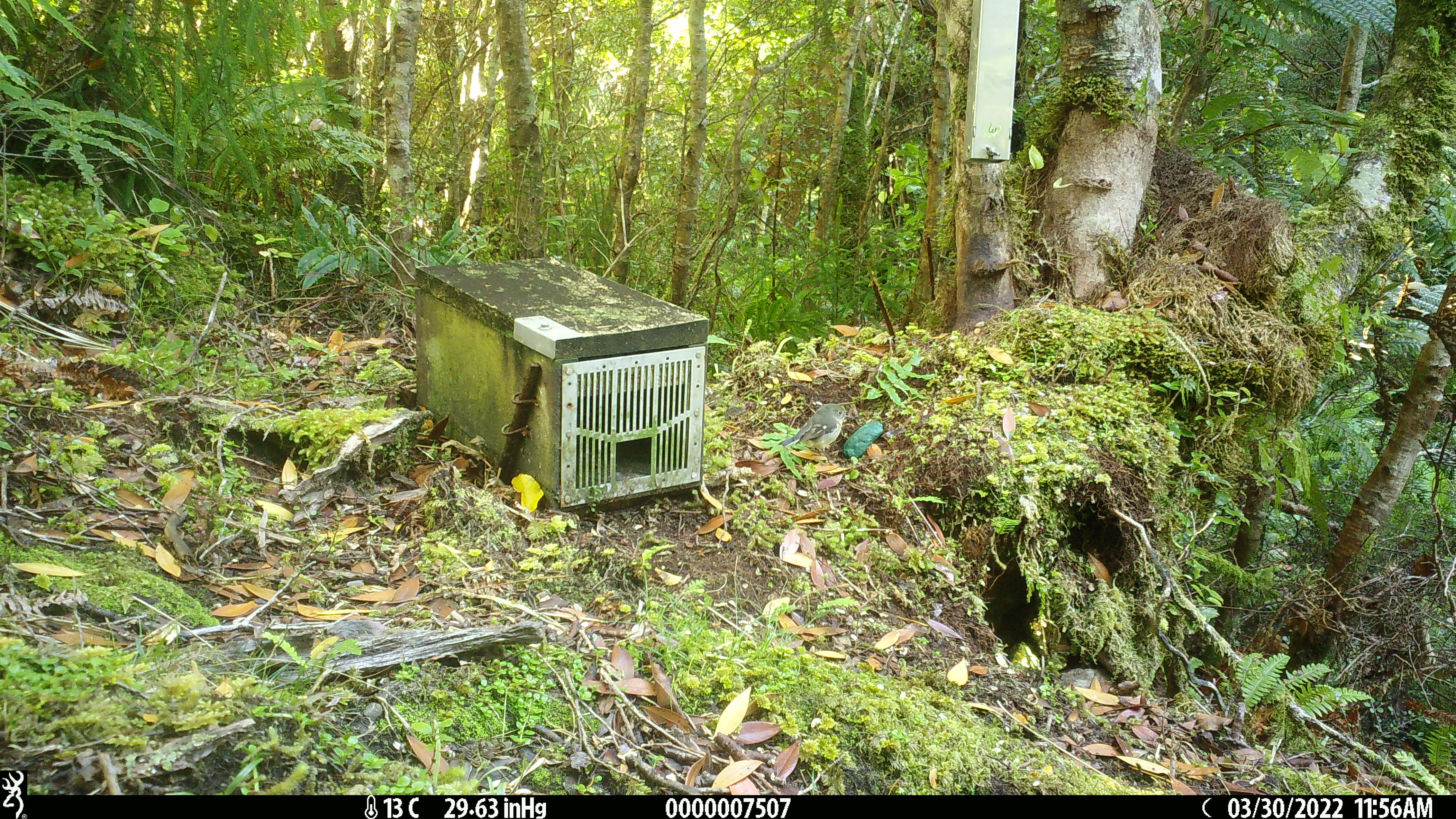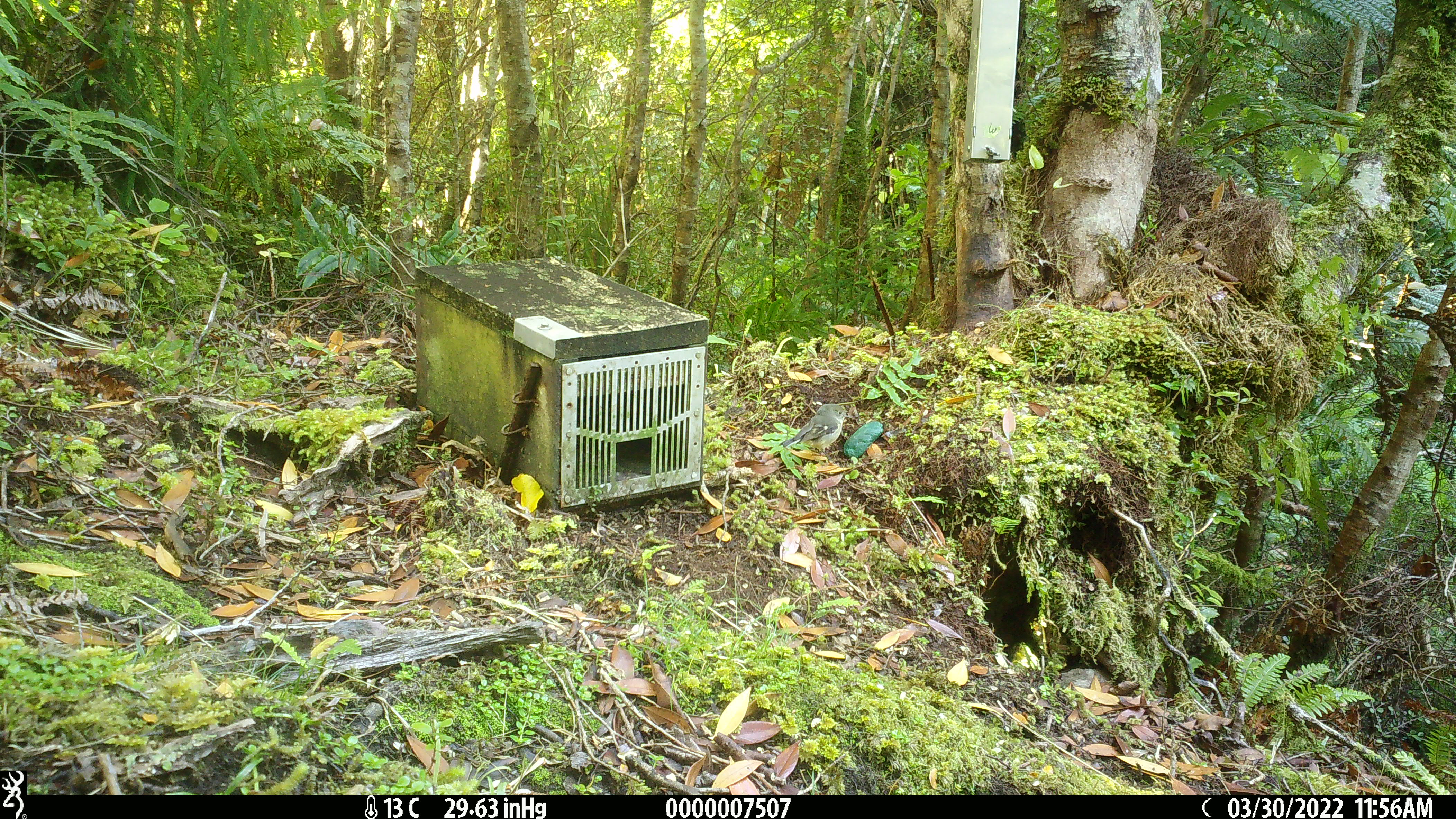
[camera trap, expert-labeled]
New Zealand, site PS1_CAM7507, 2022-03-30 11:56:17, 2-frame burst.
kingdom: Animalia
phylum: Chordata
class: Aves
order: Passeriformes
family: Petroicidae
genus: Petroica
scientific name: Petroica macrocephala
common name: tomtit